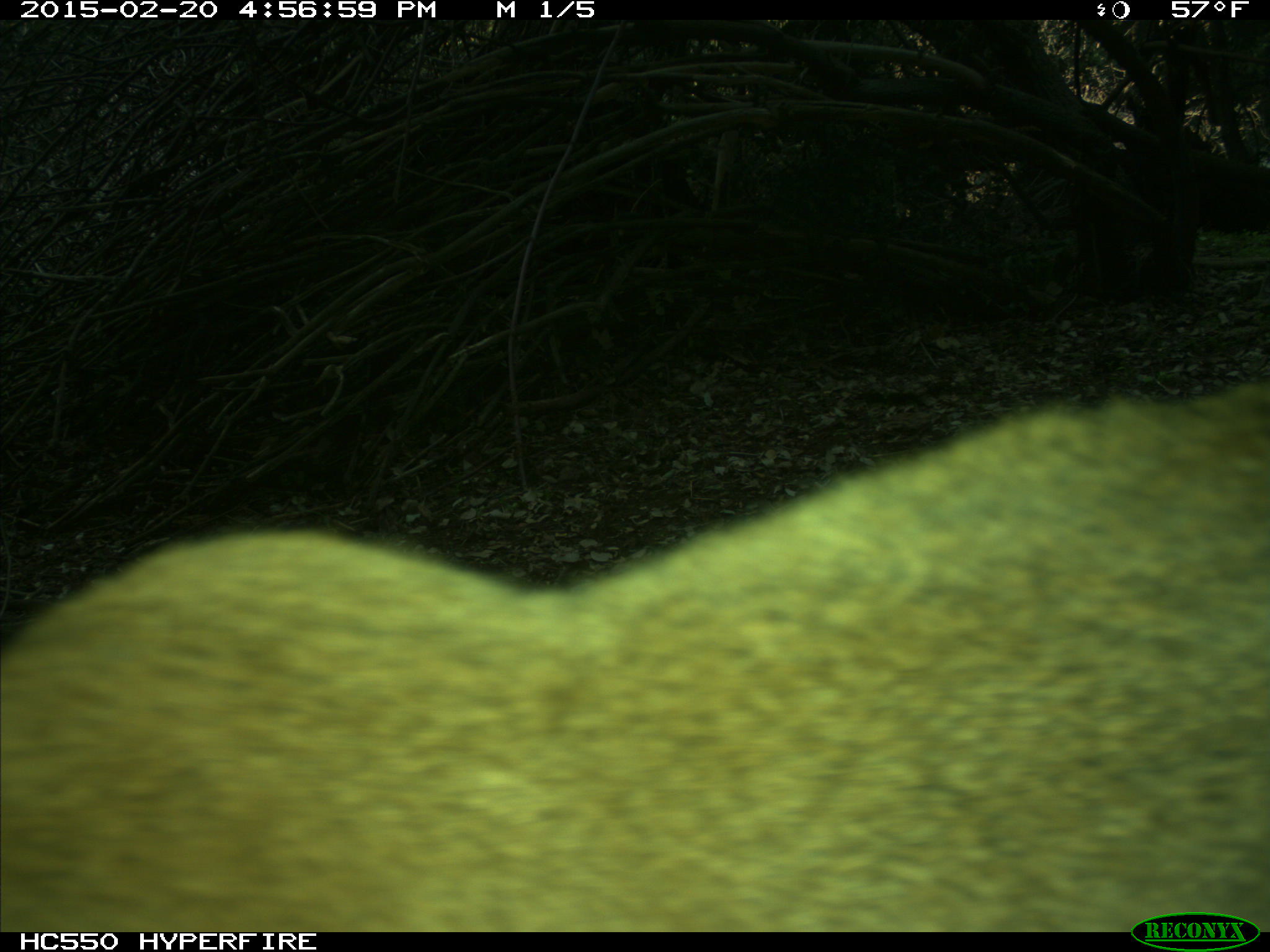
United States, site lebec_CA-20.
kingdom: Animalia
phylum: Chordata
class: Mammalia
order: Carnivora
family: Felidae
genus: Puma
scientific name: Puma concolor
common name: mountain lion